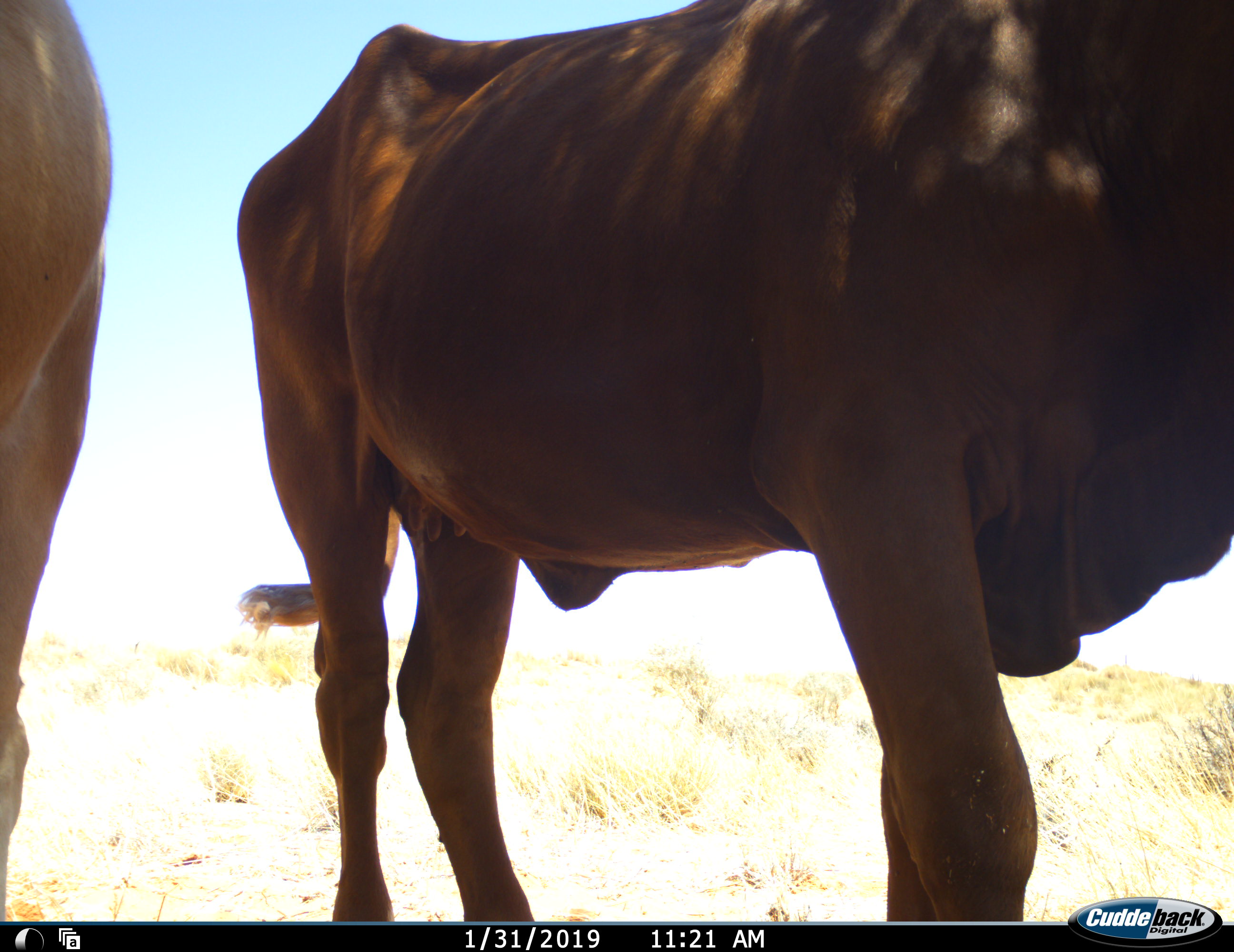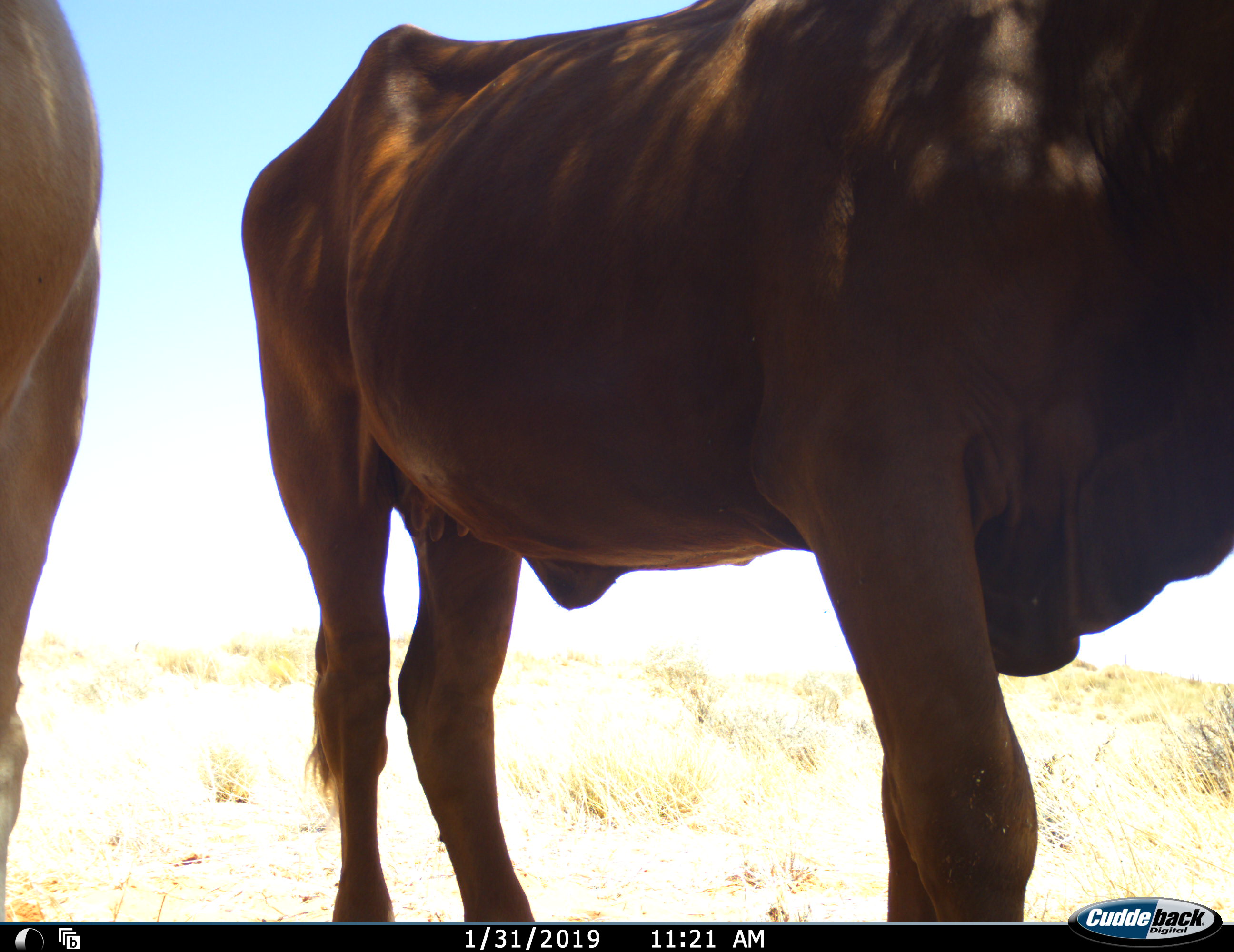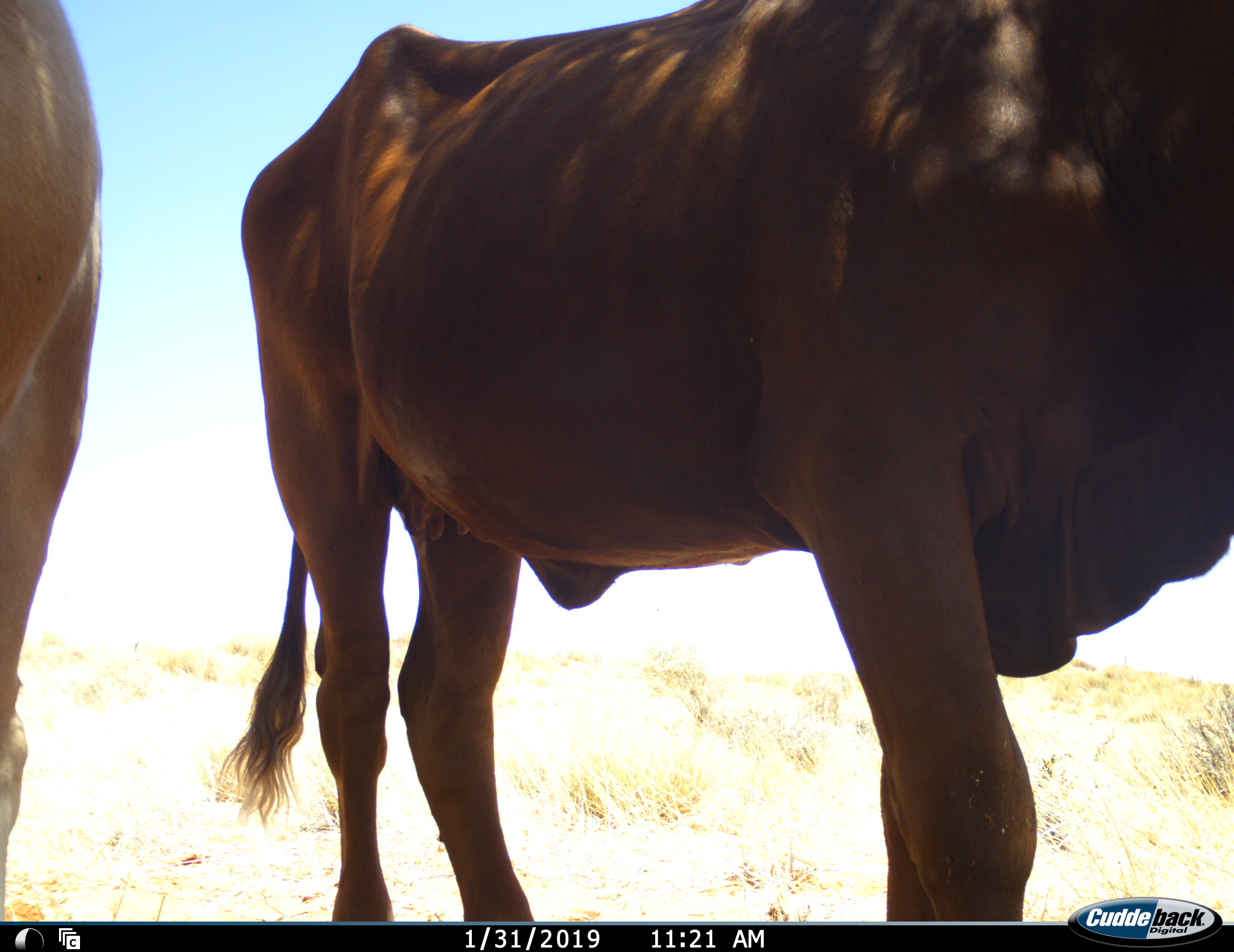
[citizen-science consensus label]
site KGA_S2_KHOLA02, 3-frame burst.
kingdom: Animalia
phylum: Chordata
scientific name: Vertebrata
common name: domestic animal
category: domesticanimal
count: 2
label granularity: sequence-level